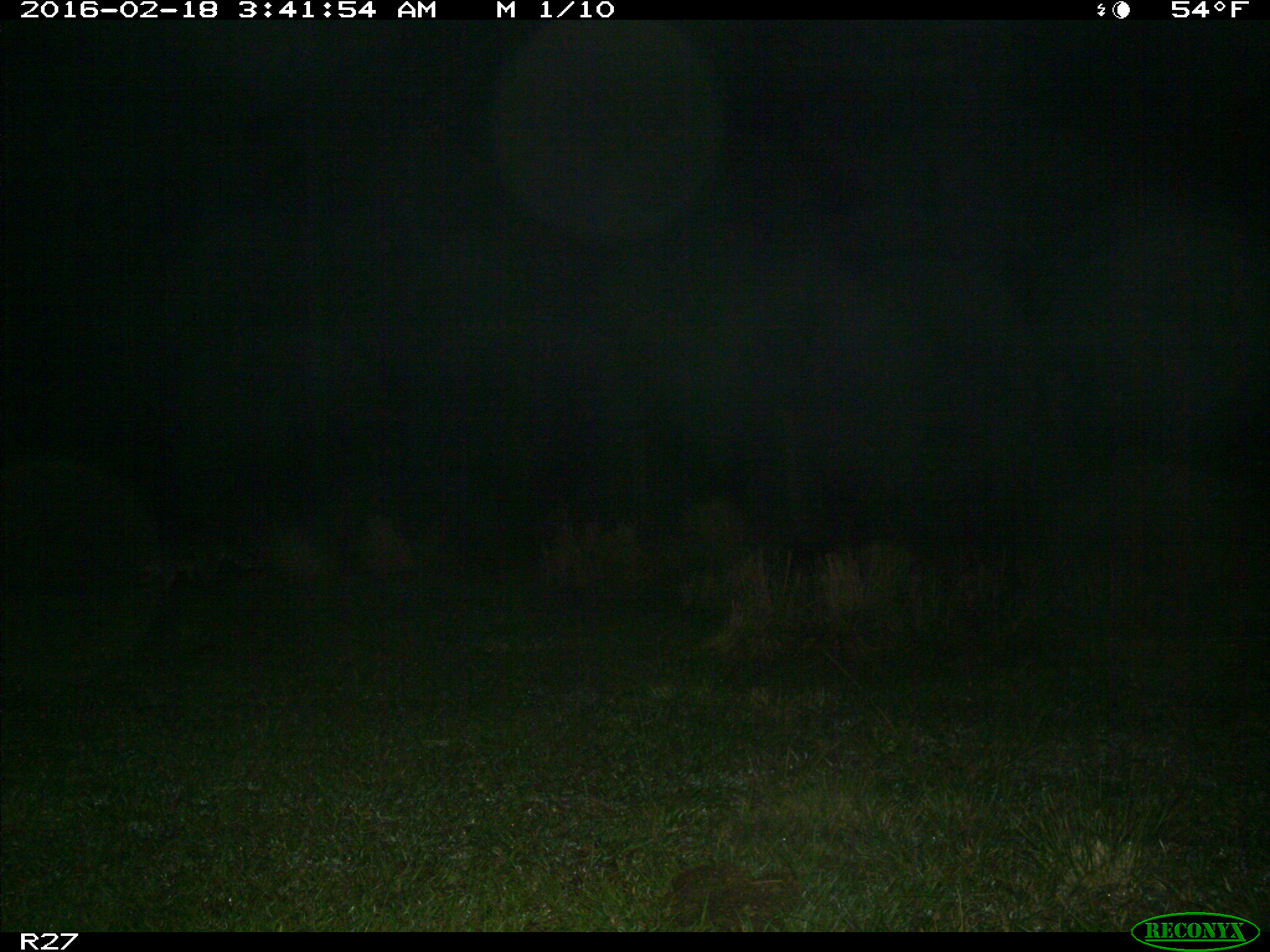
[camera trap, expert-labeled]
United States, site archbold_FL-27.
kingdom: Animalia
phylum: Chordata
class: Mammalia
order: Carnivora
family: Procyonidae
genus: Procyon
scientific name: Procyon lotor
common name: common raccoon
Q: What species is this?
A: Procyon lotor (common raccoon).